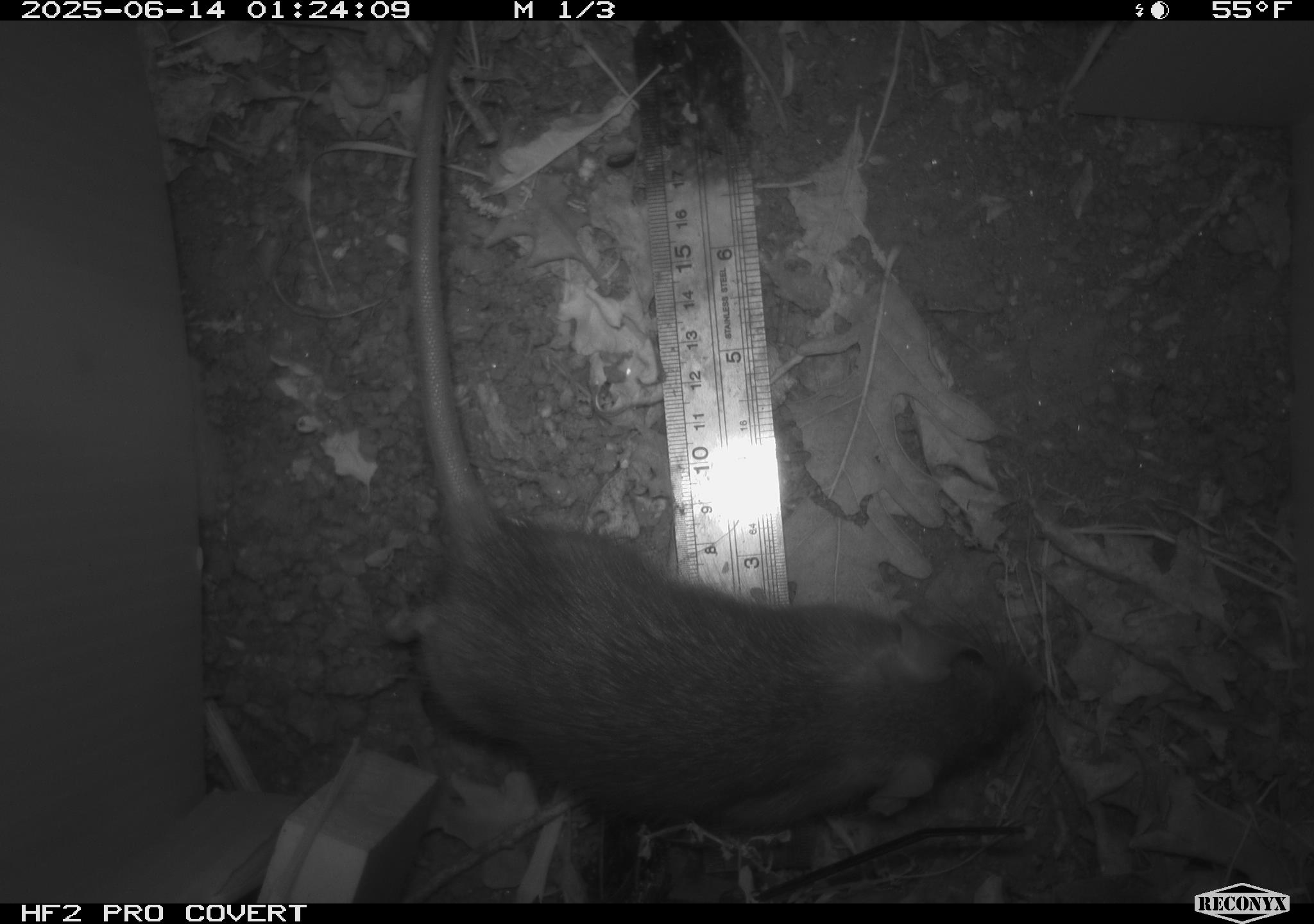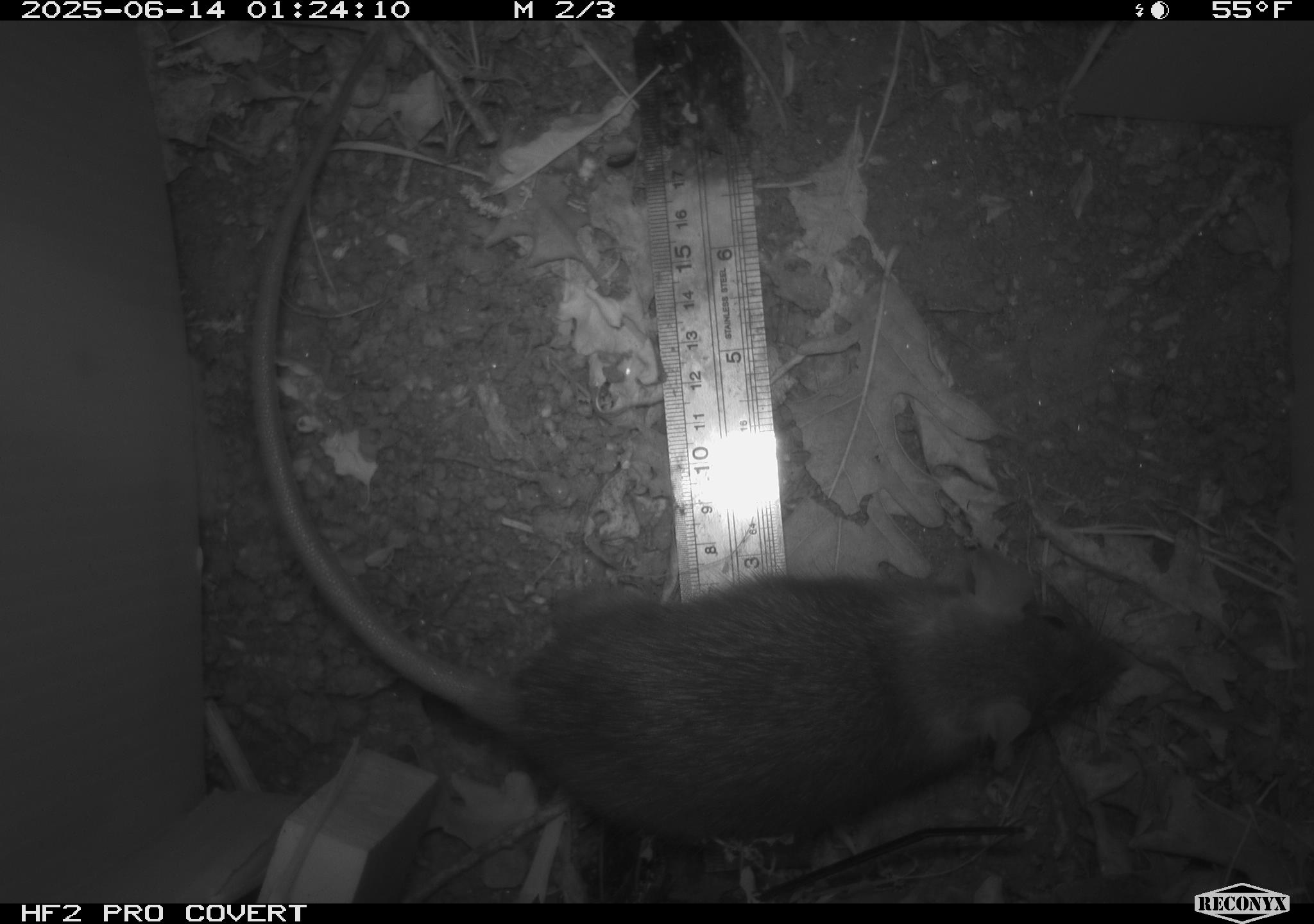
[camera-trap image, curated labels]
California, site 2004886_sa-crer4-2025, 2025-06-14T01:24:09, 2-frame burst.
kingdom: Animalia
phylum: Chordata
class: Mammalia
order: Rodentia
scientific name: Rodentia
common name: rodent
Rodent (Rodentia).